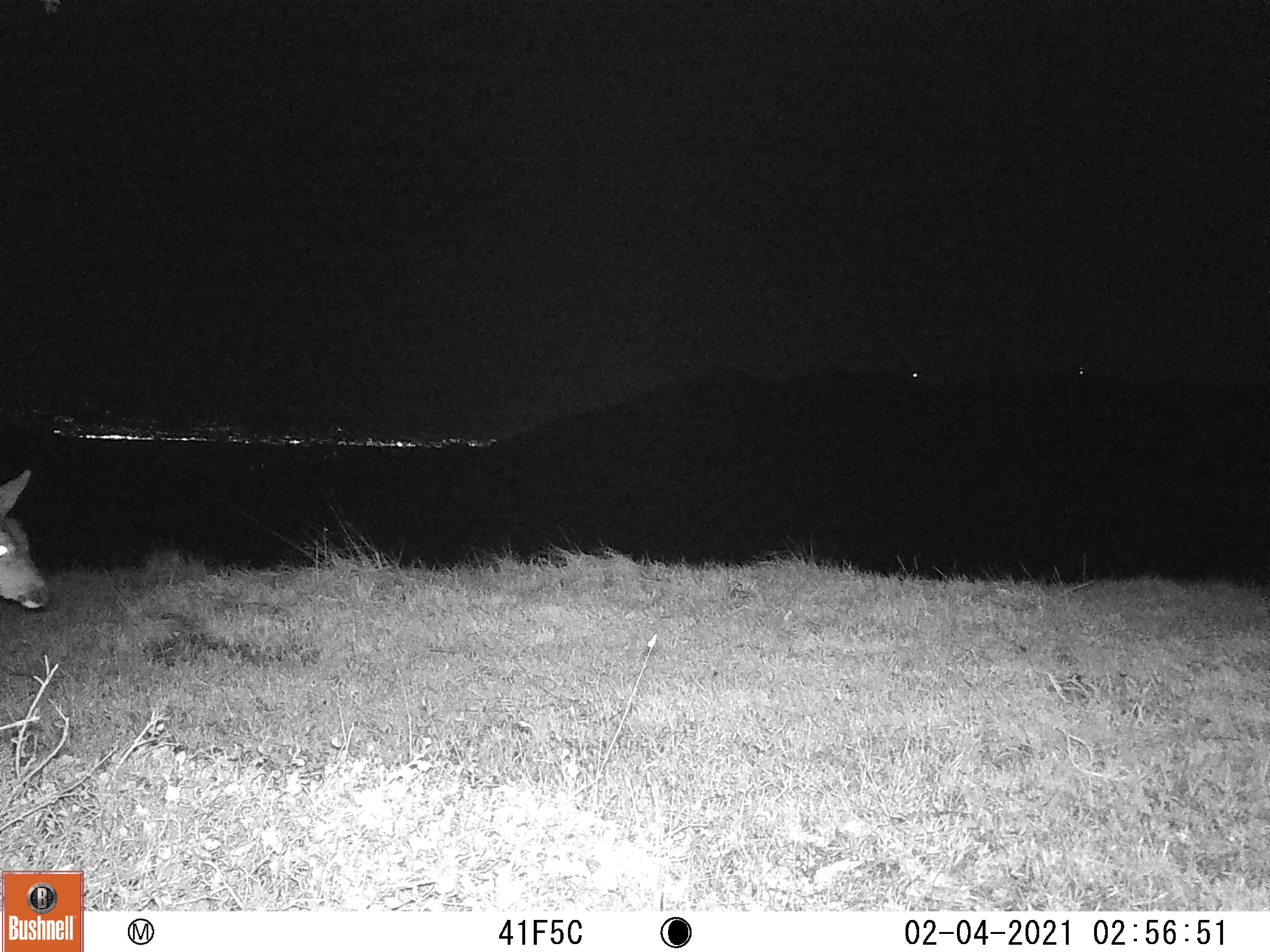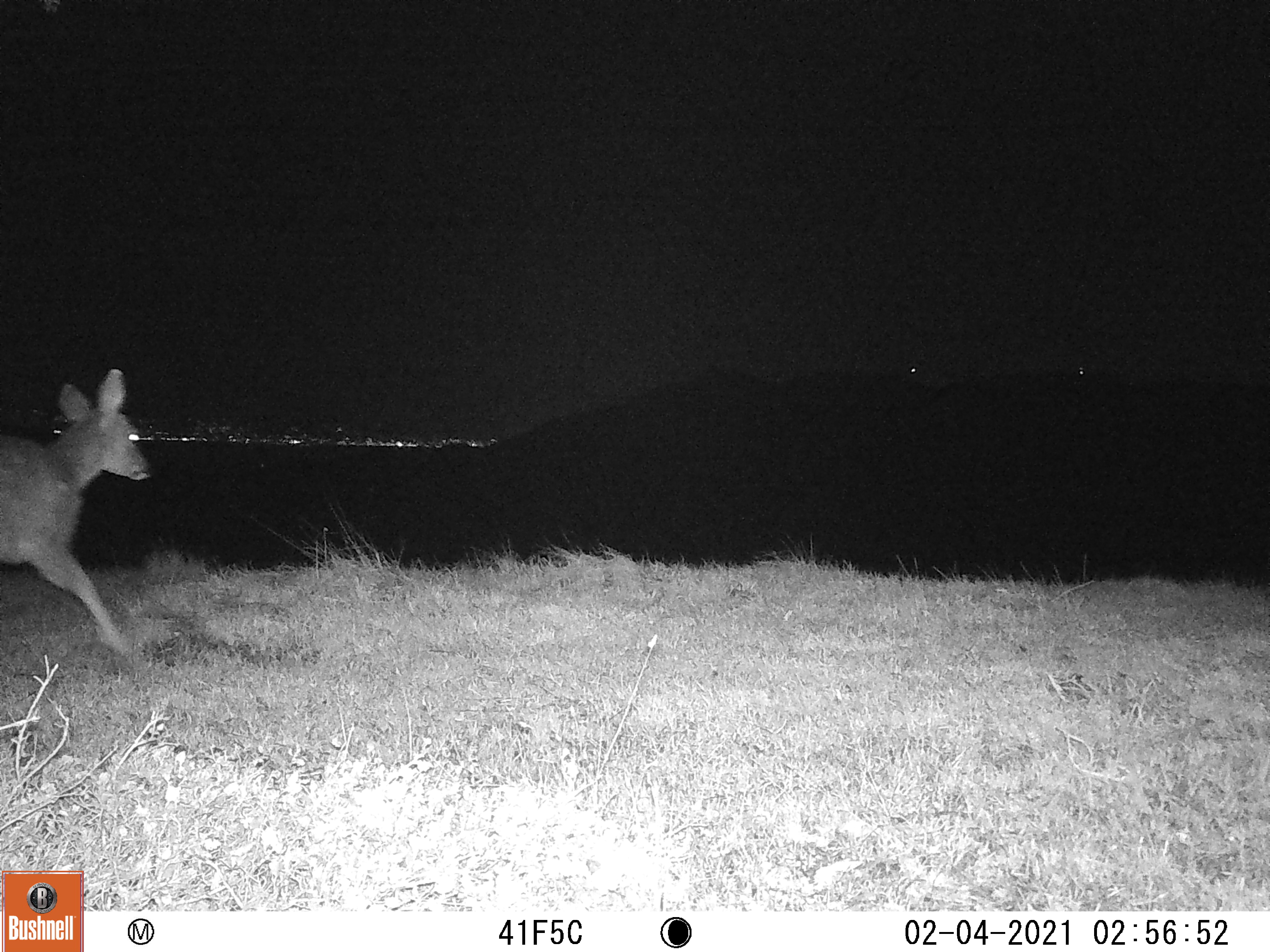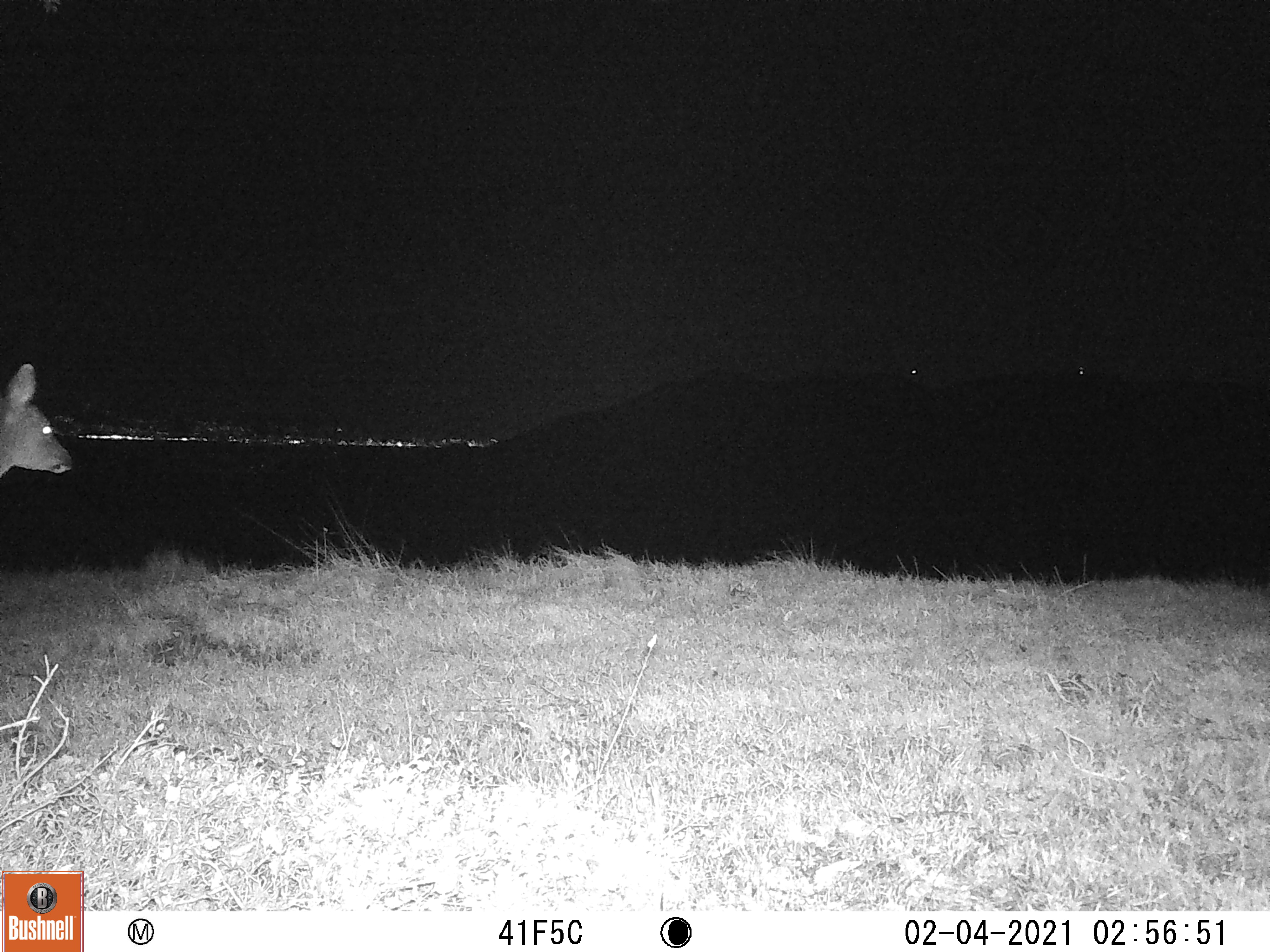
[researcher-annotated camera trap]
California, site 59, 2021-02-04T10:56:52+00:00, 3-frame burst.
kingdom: Animalia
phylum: Chordata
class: Mammalia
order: Artiodactyla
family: Cervidae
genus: Odocoileus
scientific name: Odocoileus hemionus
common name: mule deer